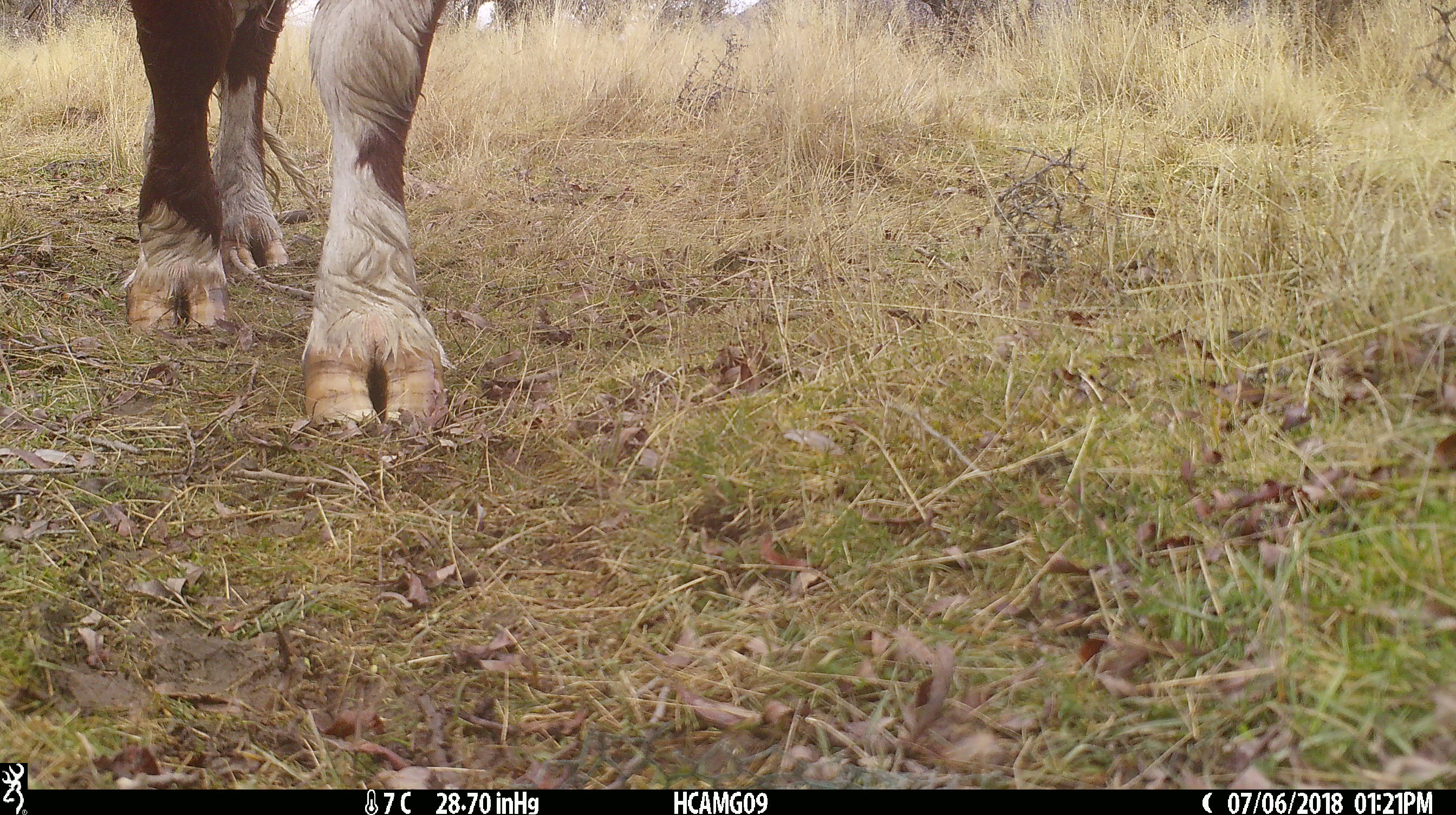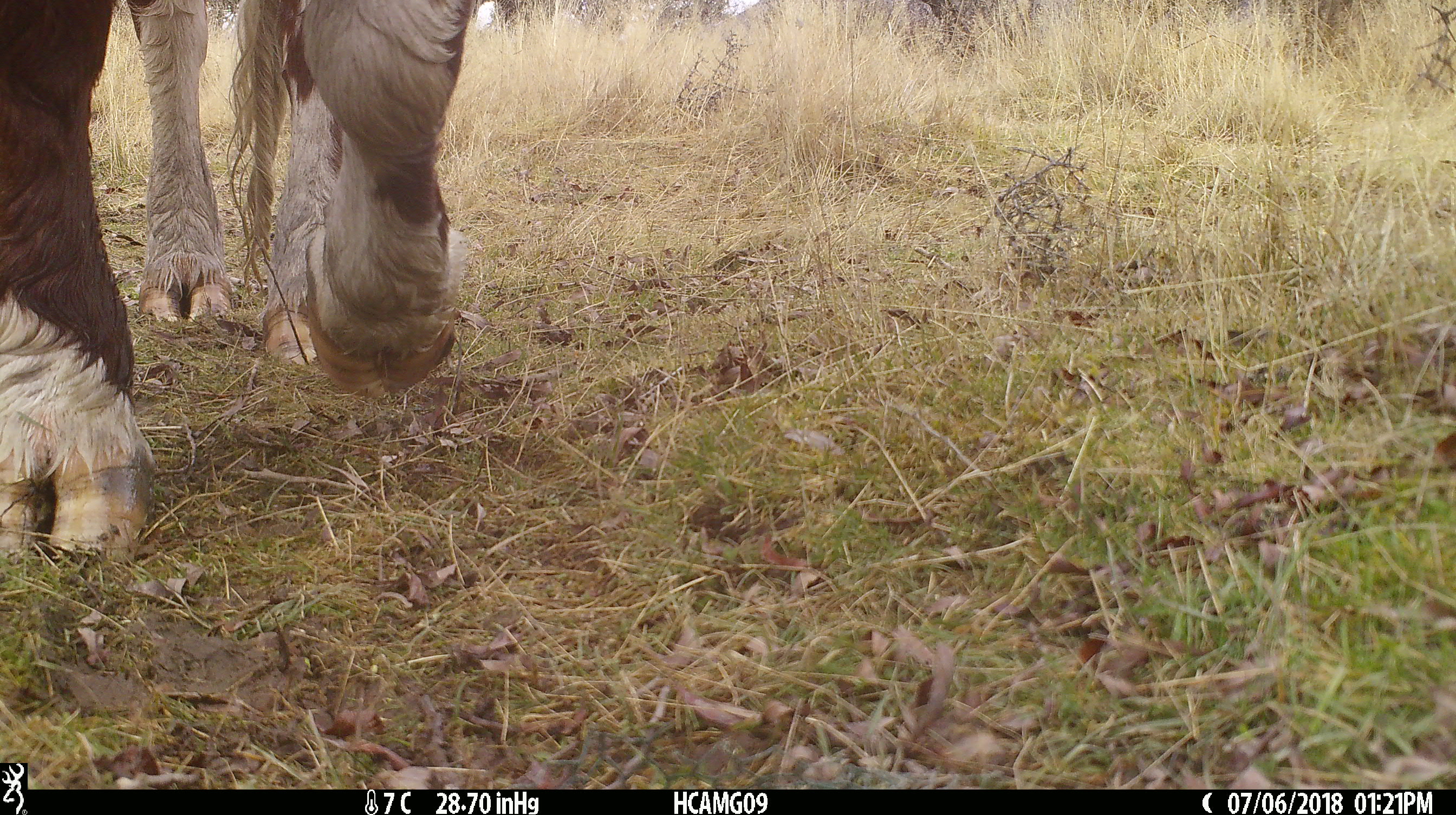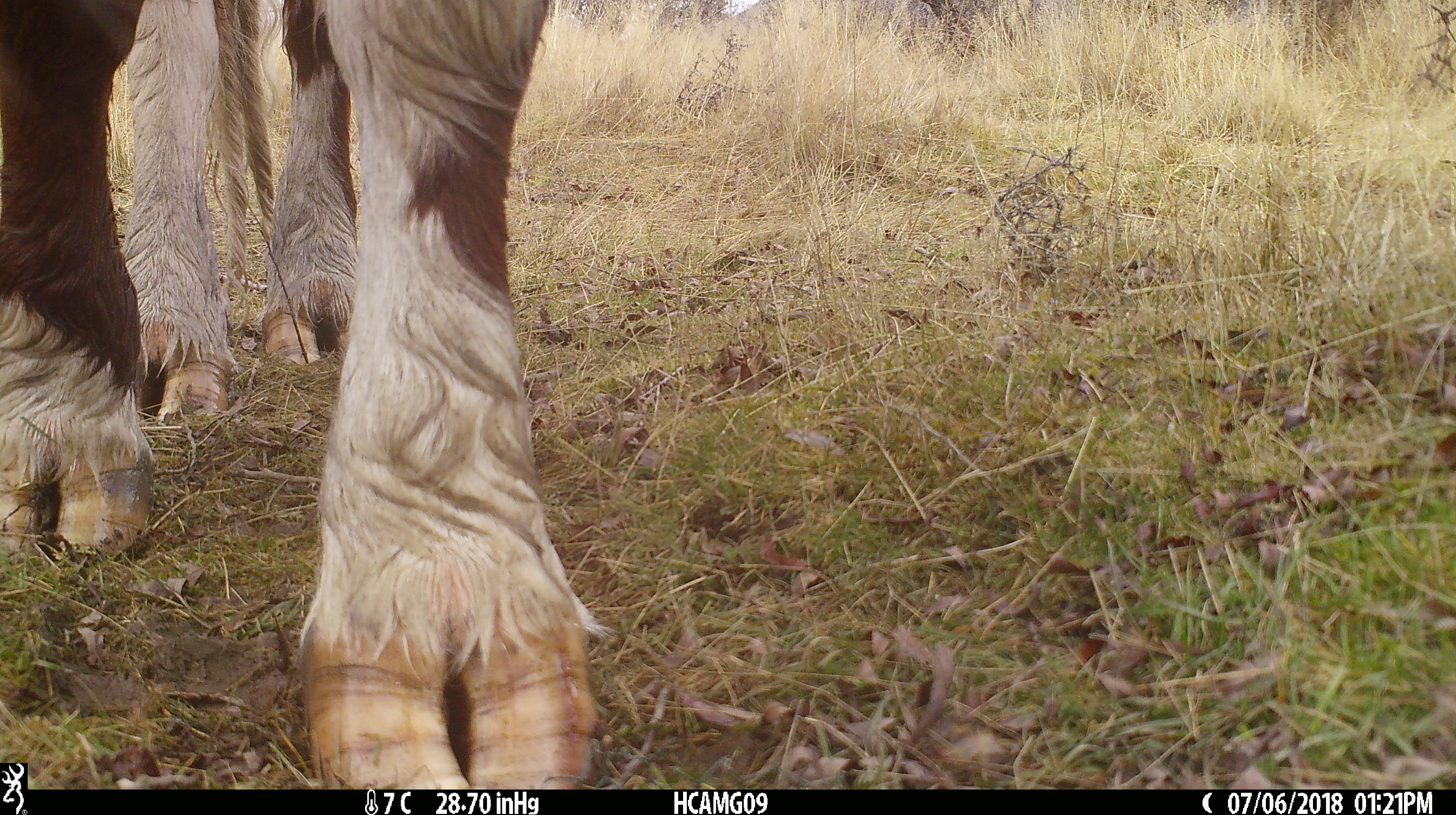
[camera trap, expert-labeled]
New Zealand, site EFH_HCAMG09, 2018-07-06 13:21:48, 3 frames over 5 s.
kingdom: Animalia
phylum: Chordata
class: Mammalia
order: Artiodactyla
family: Bovidae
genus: Bos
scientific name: Bos taurus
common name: domestic cow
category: cow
Cow (domestic cow) (Bos taurus).